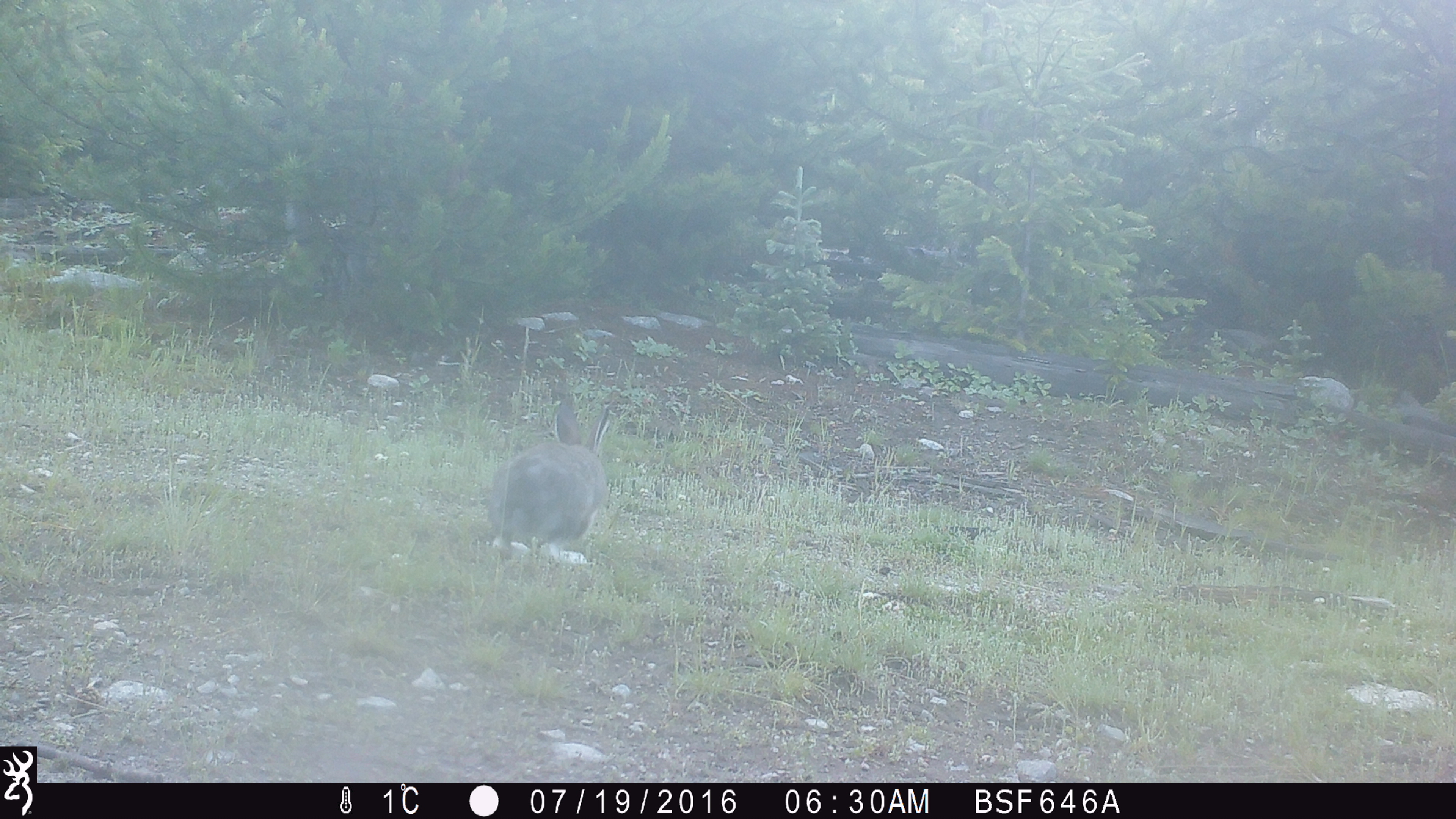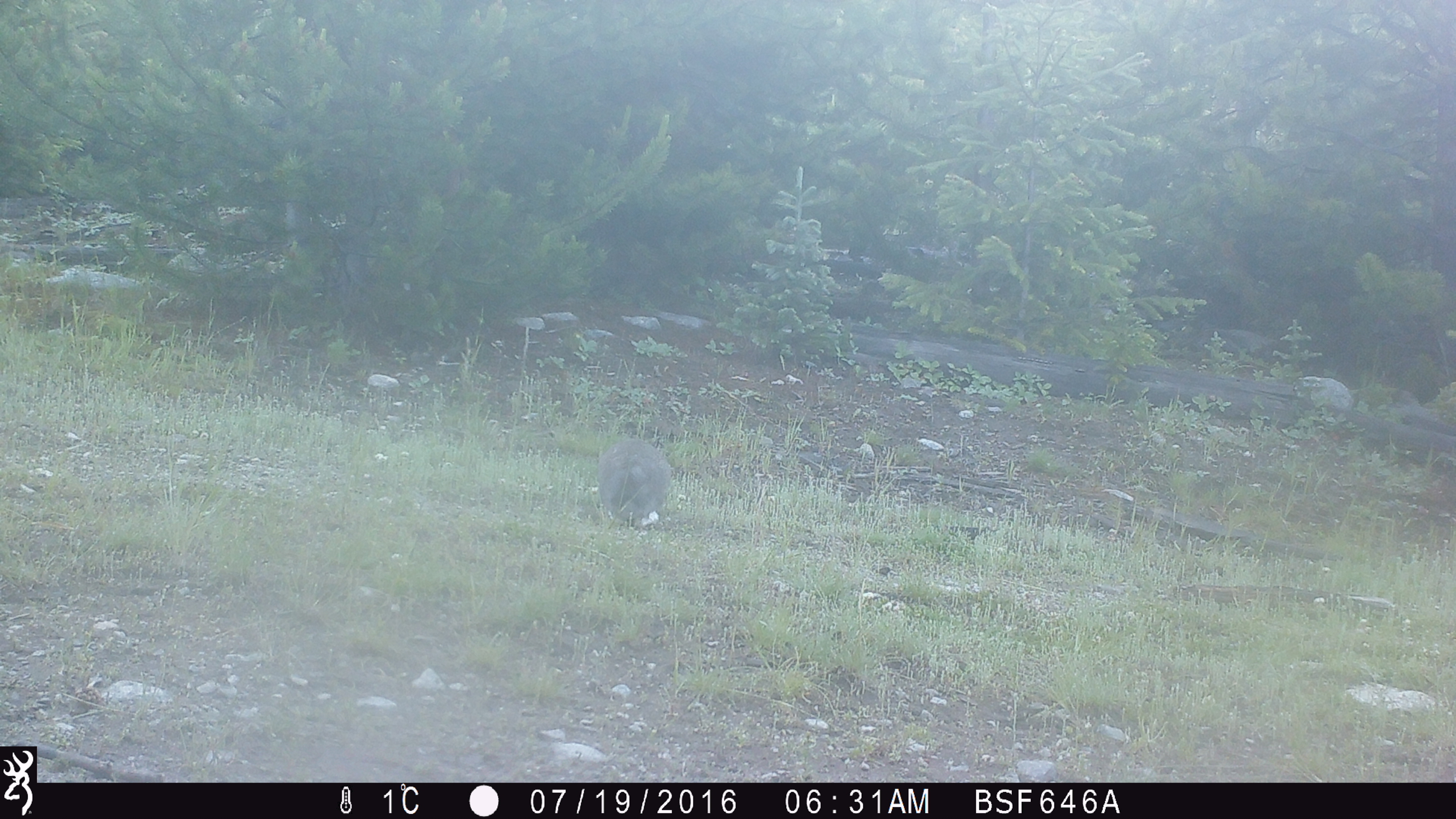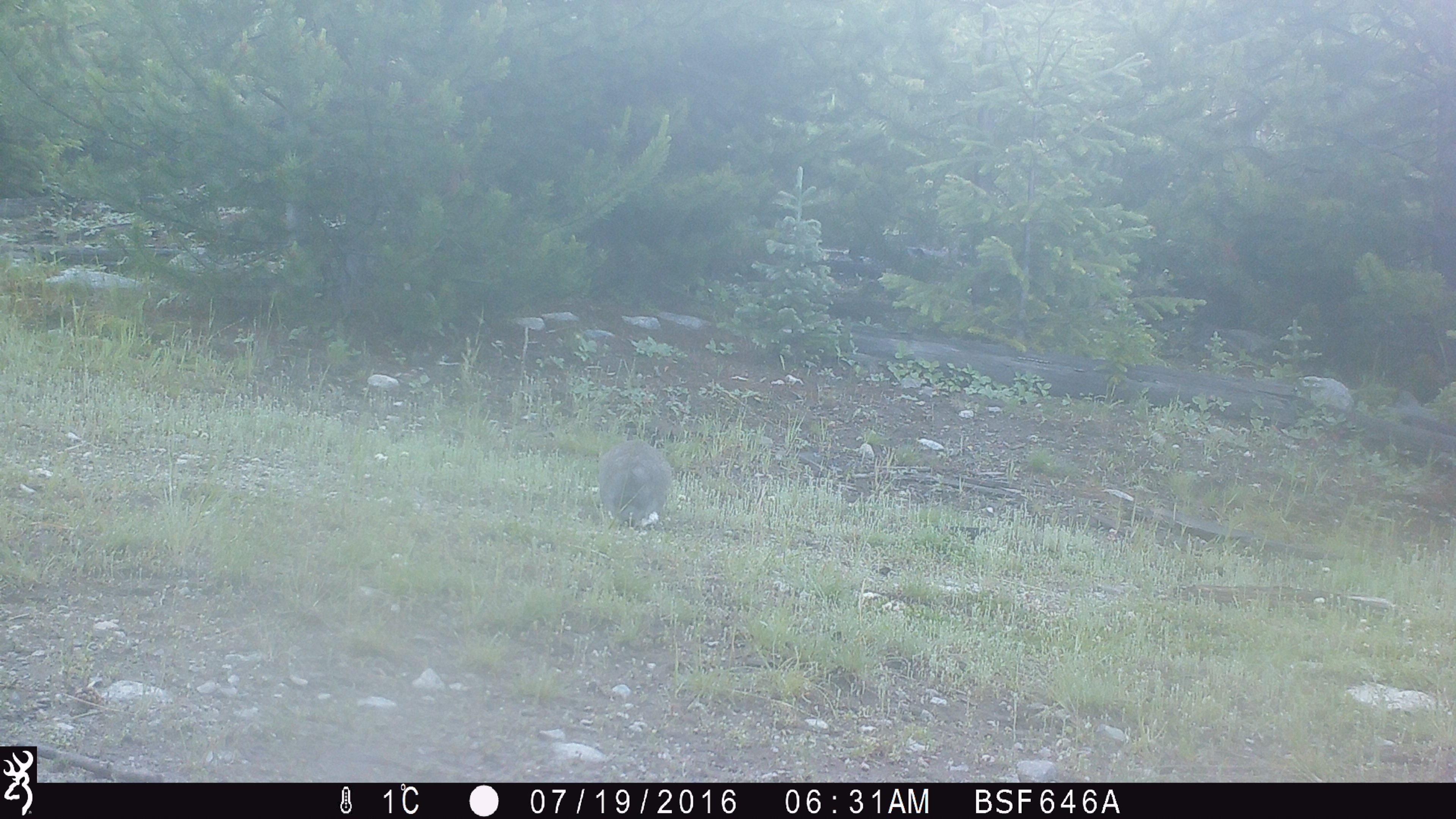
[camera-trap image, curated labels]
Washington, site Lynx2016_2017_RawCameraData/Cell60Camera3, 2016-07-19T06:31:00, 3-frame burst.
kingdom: Animalia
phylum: Chordata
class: Mammalia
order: Lagomorpha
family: Leporidae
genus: Lepus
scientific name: Lepus americanus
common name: snowshoe hare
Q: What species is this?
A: Lepus americanus (snowshoe hare).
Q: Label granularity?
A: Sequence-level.